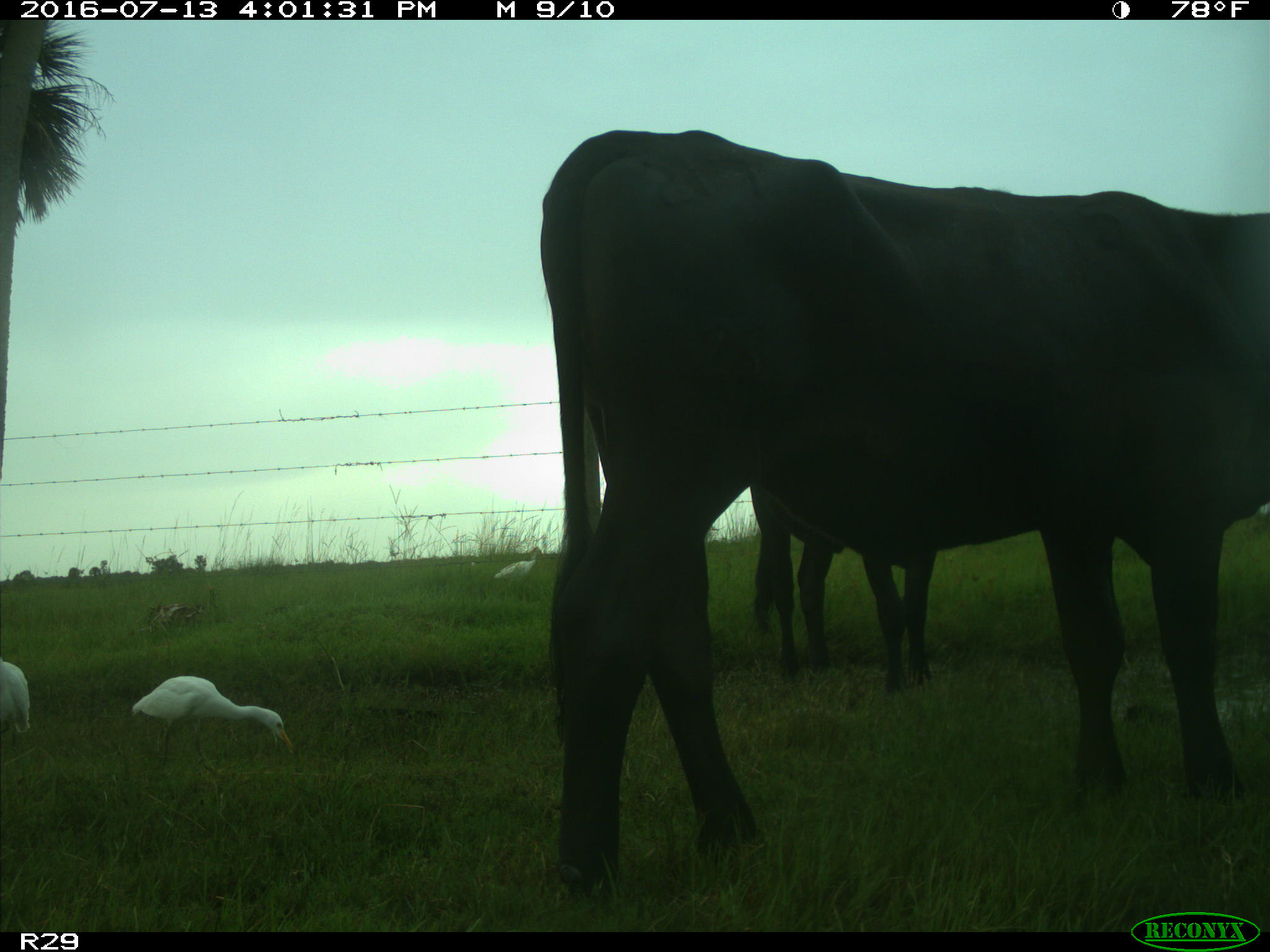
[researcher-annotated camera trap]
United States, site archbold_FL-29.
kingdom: Animalia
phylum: Chordata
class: Mammalia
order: Artiodactyla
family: Bovidae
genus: Bos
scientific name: Bos taurus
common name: domestic cow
Bos taurus (domestic cow).